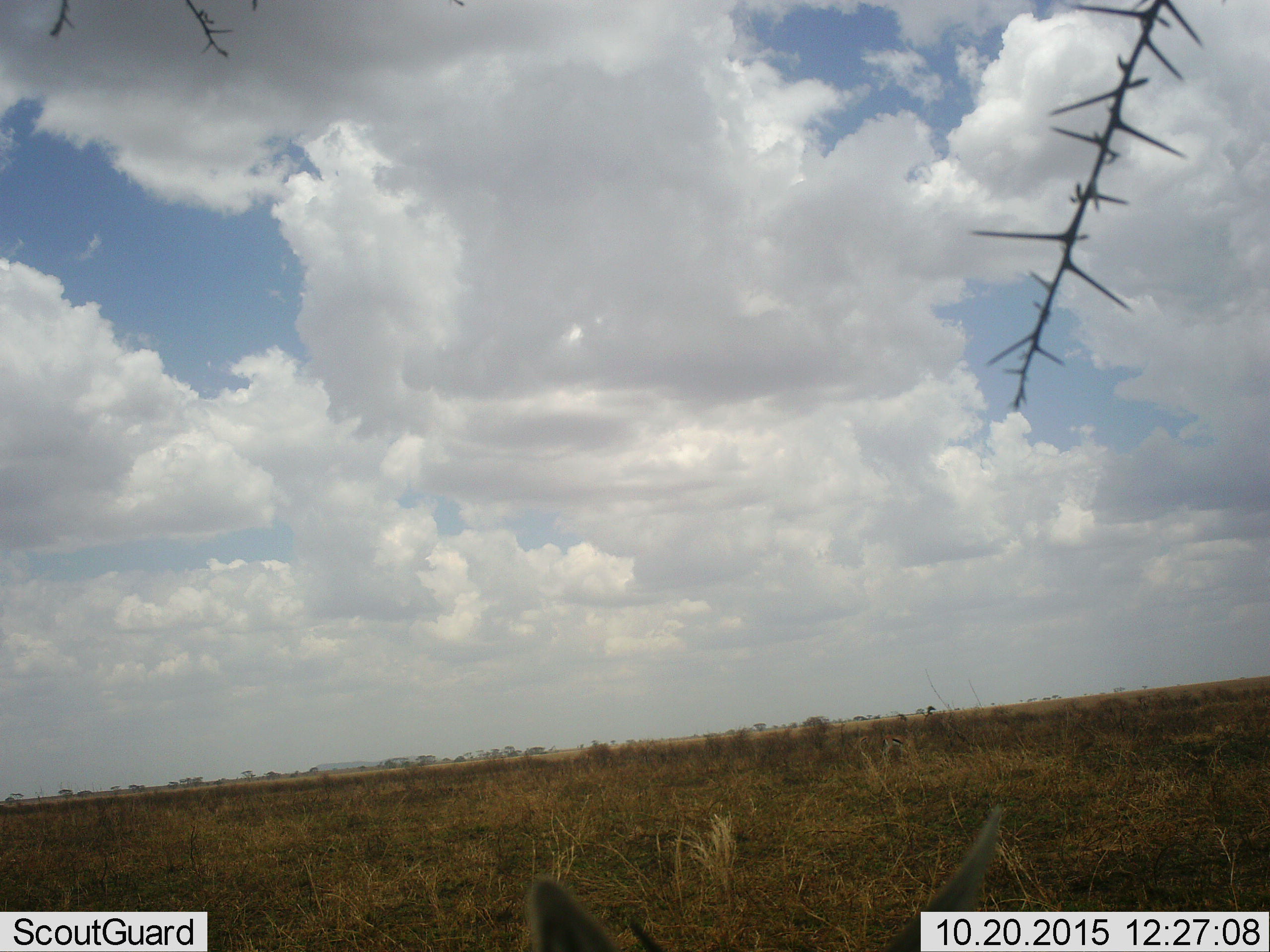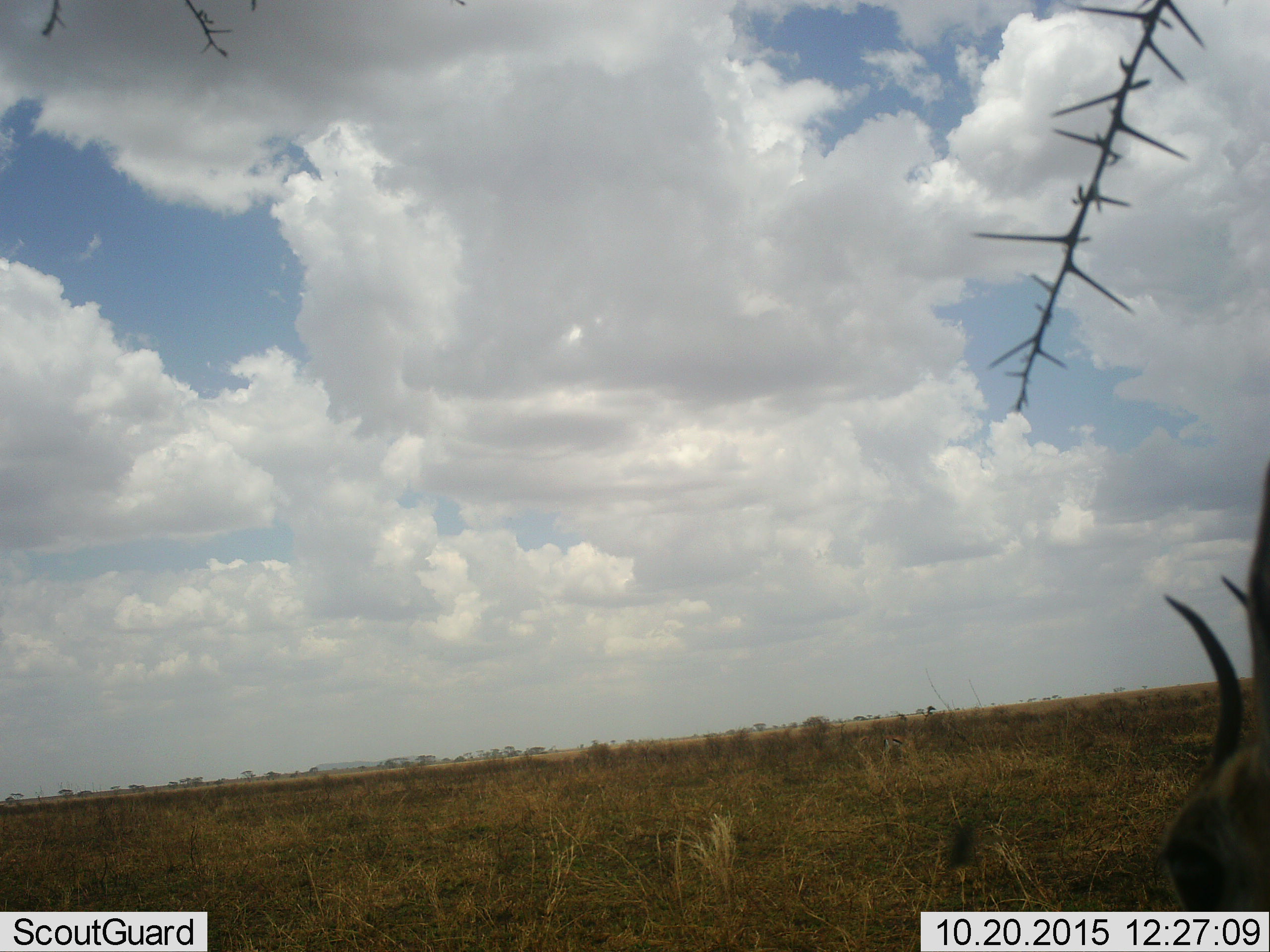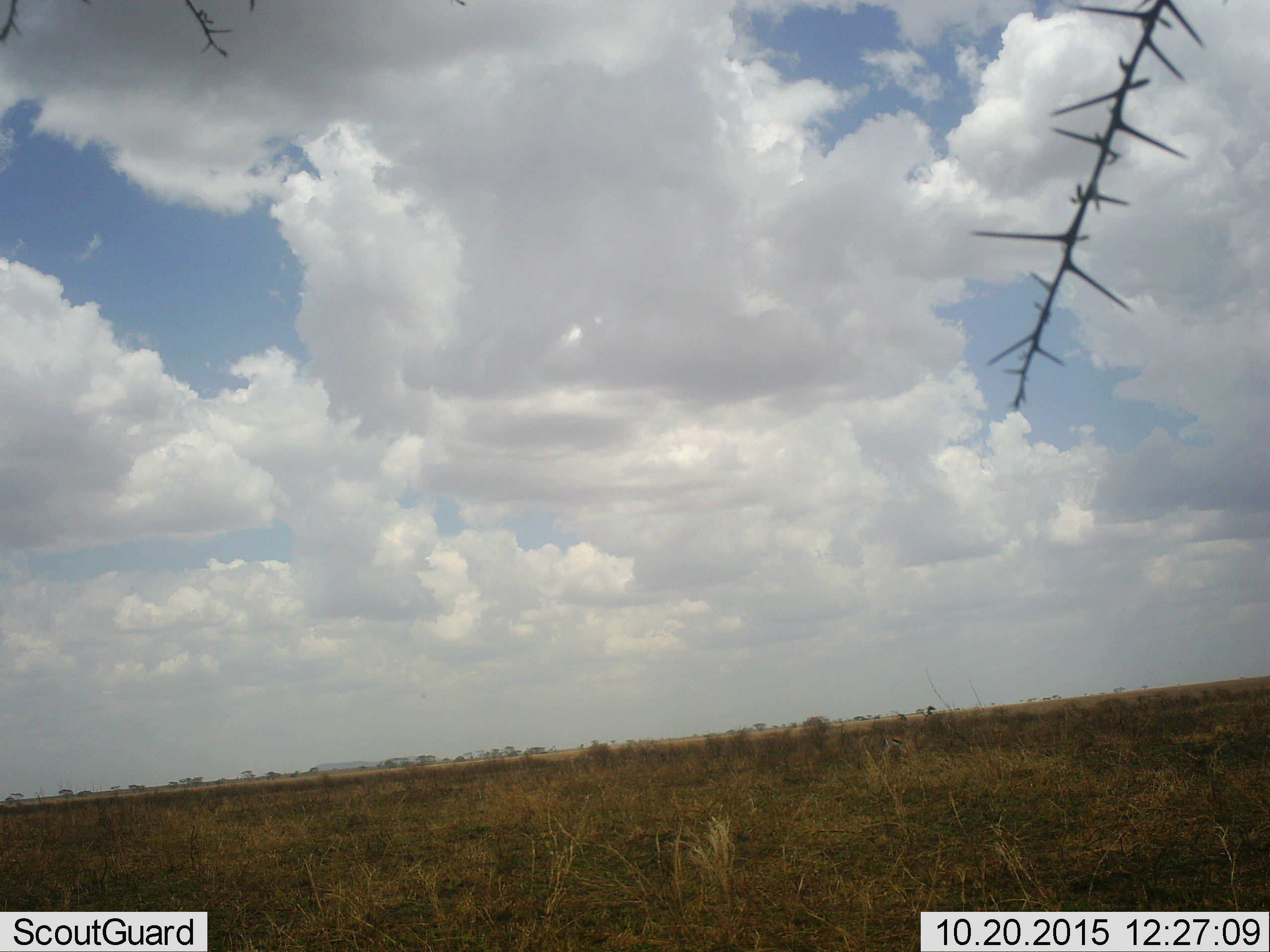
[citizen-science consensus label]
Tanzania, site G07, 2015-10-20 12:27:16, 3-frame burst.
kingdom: Animalia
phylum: Chordata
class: Mammalia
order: Artiodactyla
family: Bovidae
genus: Eudorcas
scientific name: Eudorcas thomsonii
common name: thomson's gazelle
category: gazellethomsons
Gazellethomsons (thomson's gazelle) (Eudorcas thomsonii), count 2. Behavior (volunteer vote fractions): standing 67%, resting 0%, moving 50%, interacting 0%. Young present (vote fraction): 17%. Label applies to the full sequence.